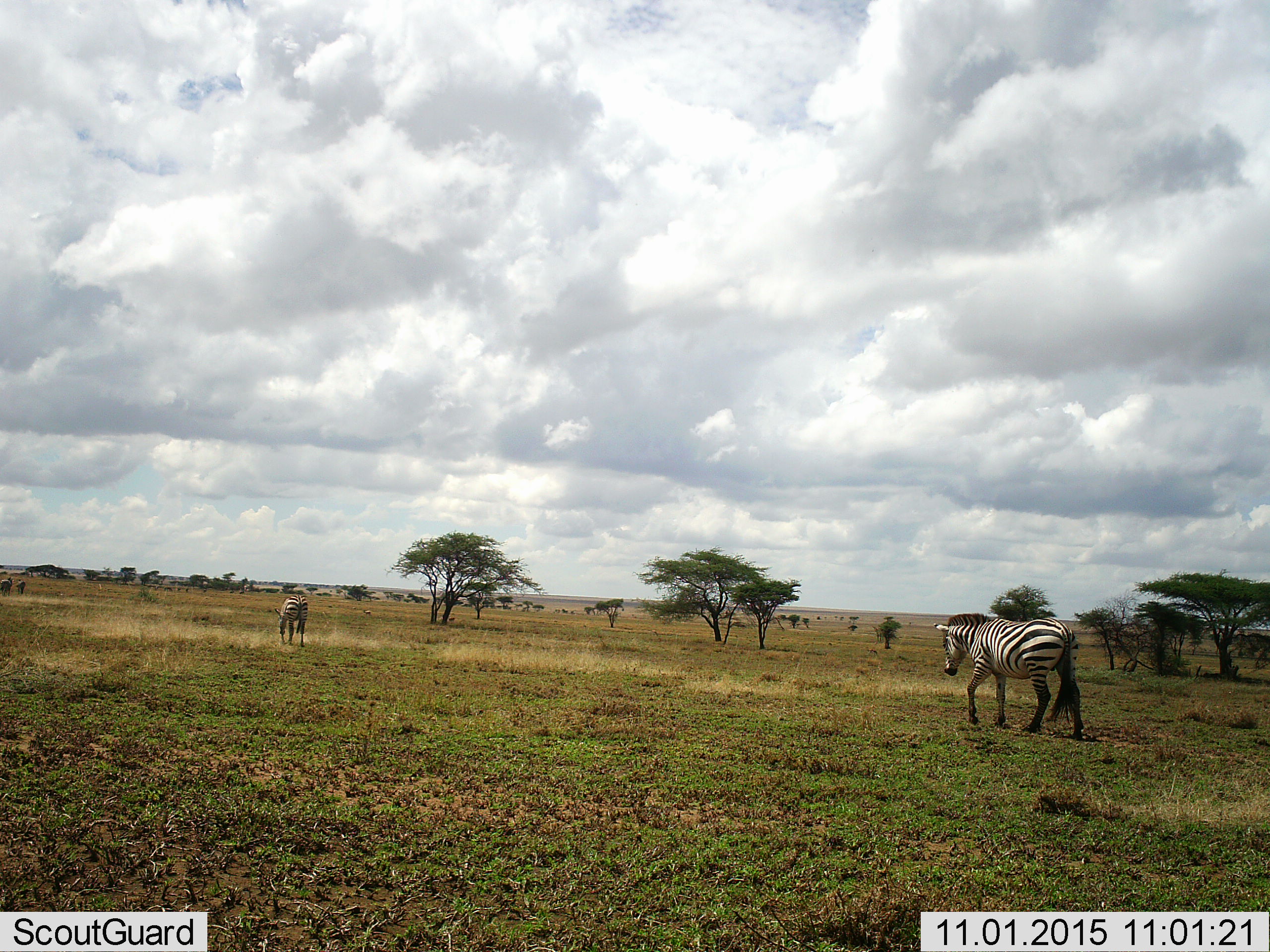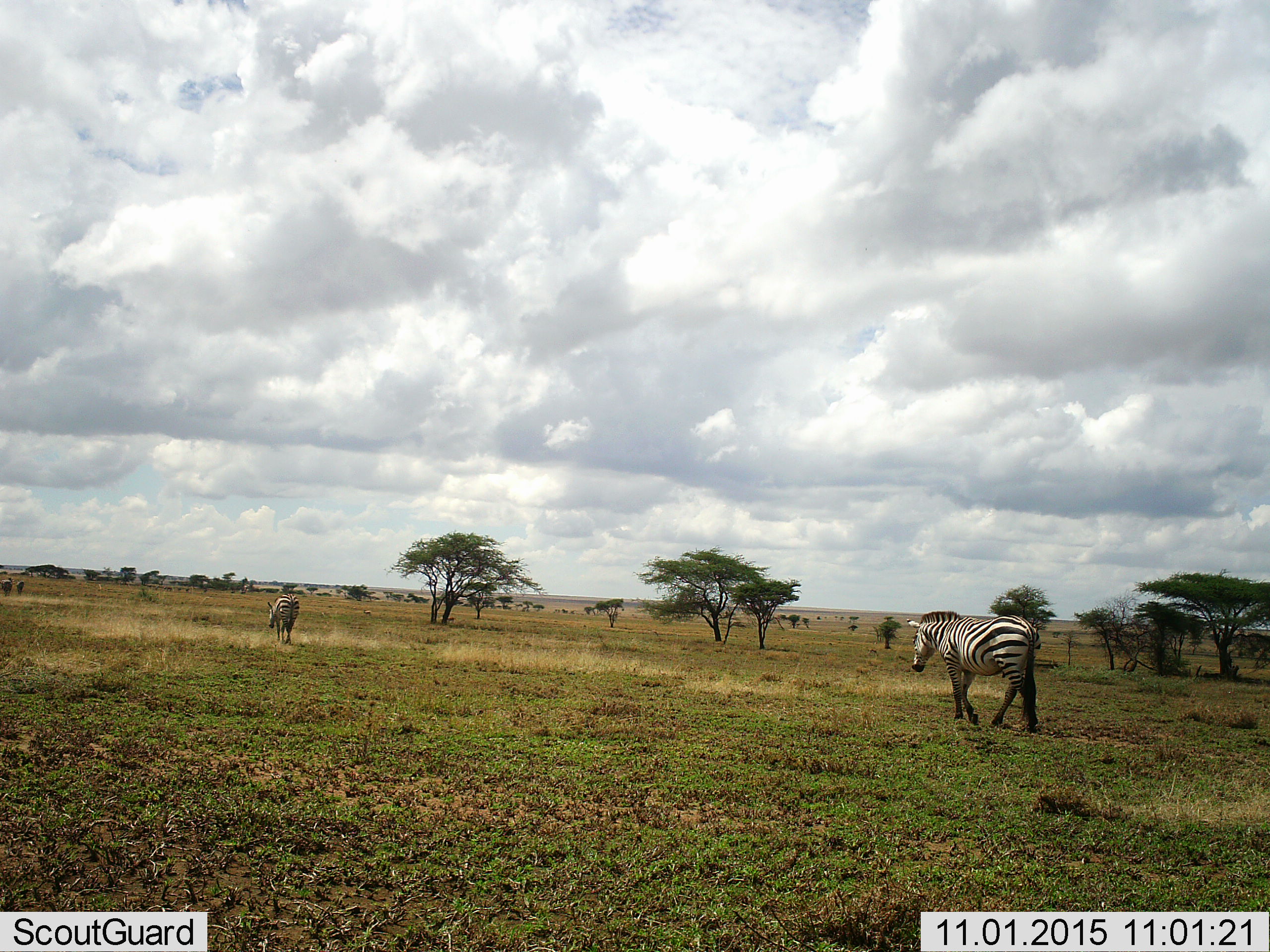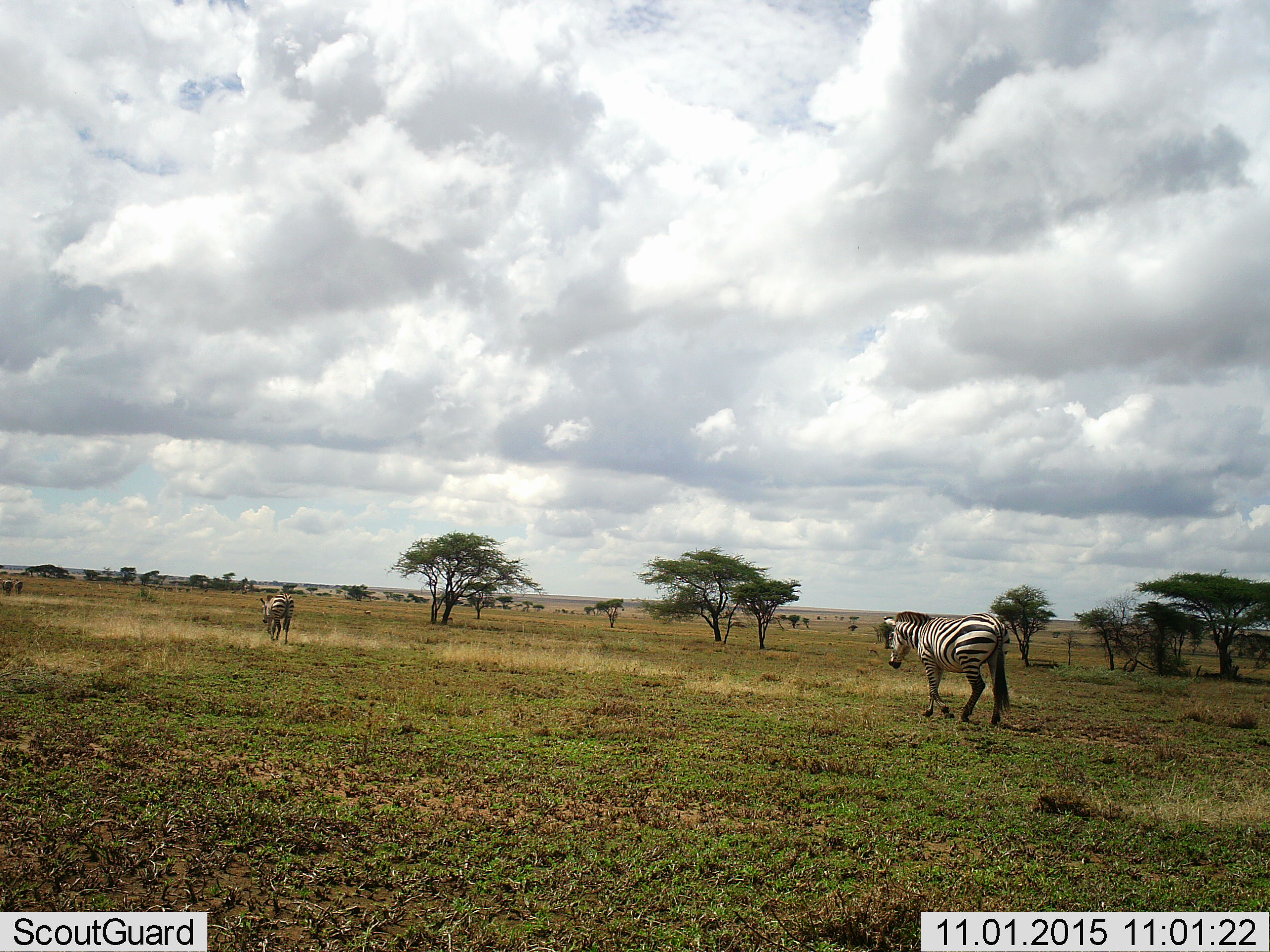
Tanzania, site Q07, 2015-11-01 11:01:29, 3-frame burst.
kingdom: Animalia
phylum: Chordata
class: Mammalia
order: Perissodactyla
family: Equidae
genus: Equus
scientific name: Equus quagga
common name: plains zebra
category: zebra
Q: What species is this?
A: Zebra (plains zebra) (Equus quagga).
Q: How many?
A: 2.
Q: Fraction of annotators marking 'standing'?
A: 10%.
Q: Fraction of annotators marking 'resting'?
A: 0%.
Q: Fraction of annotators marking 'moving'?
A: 80%.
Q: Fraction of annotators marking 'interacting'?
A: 0%.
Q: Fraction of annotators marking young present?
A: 0%.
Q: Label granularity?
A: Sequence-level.